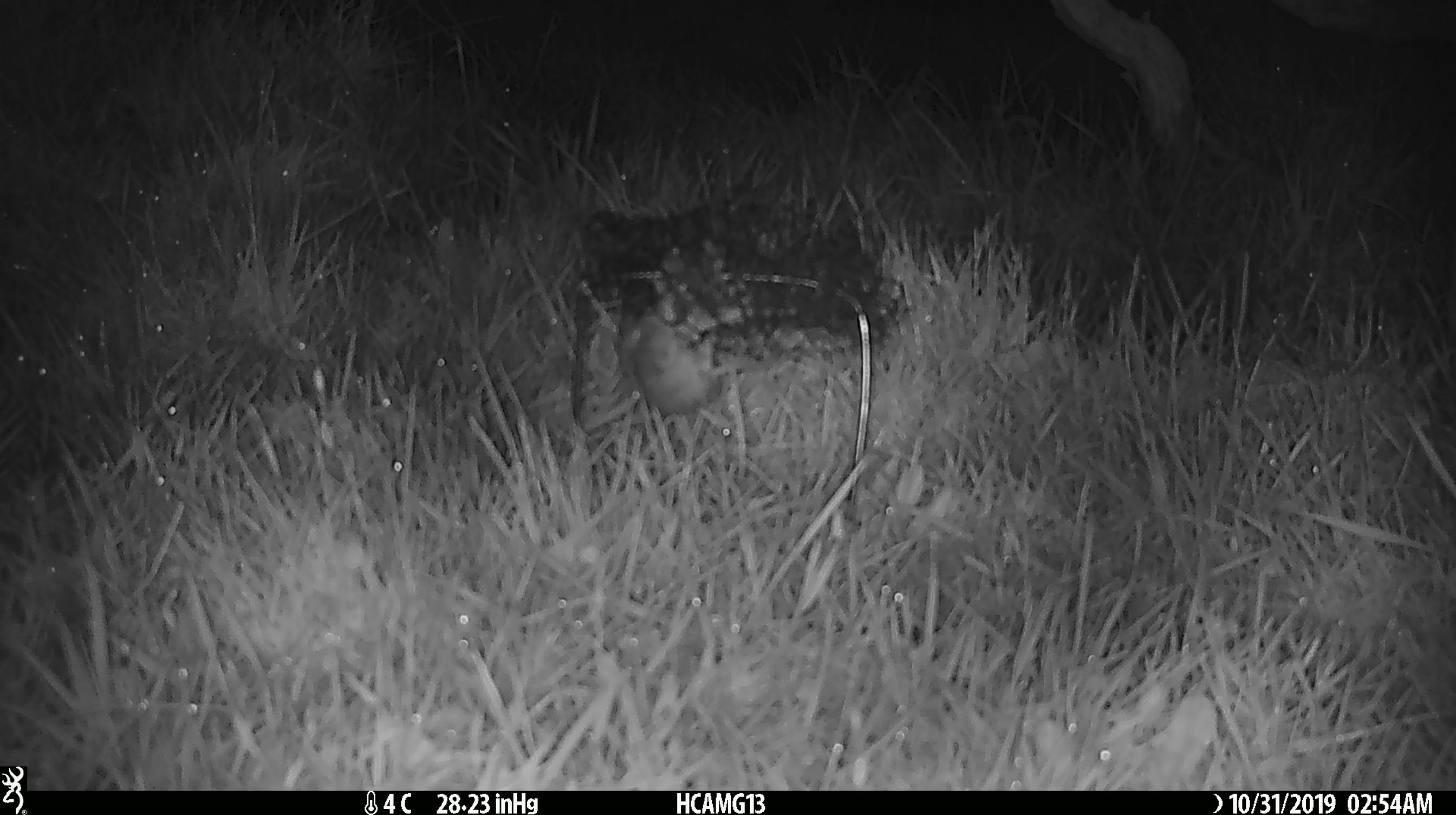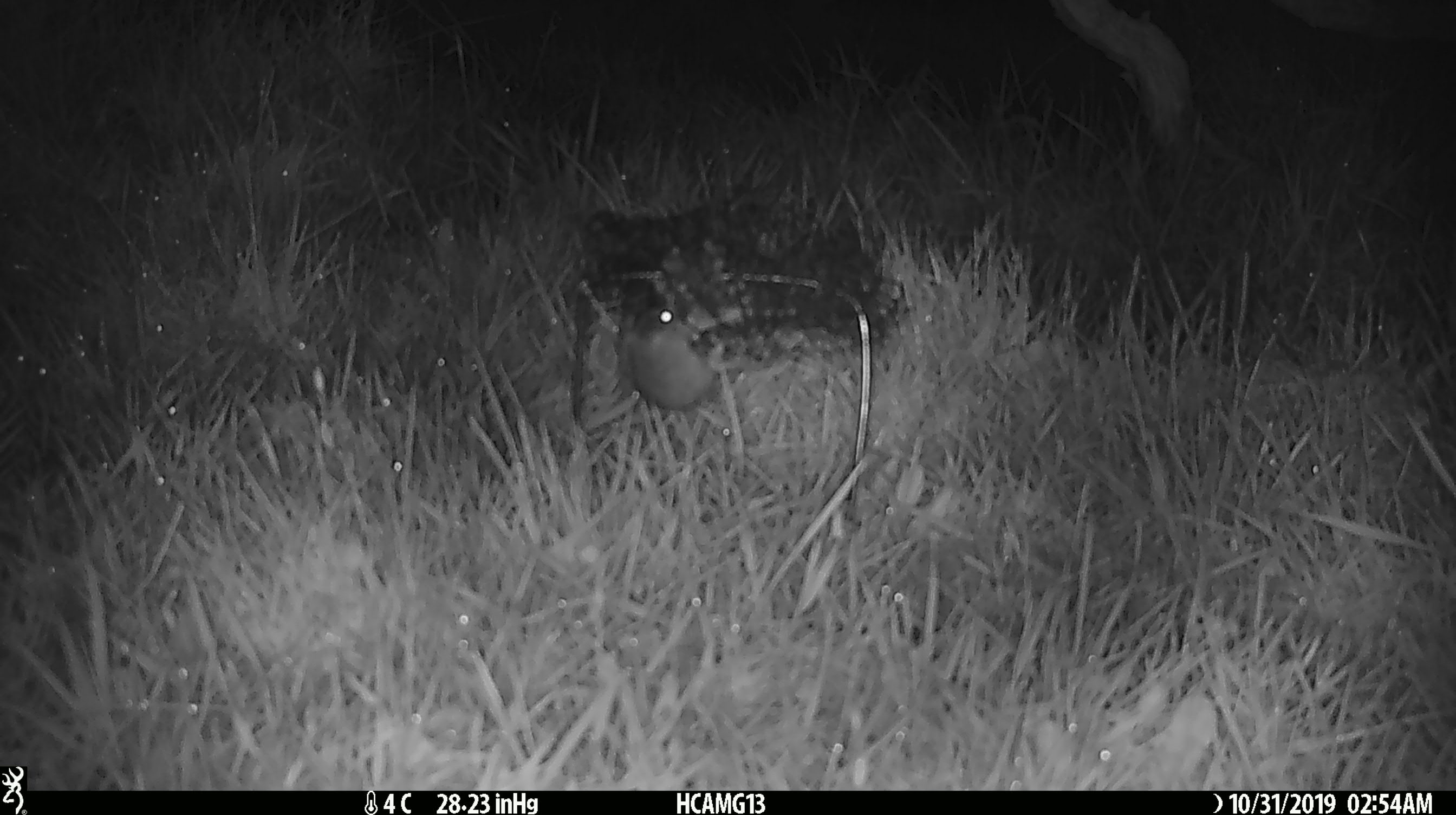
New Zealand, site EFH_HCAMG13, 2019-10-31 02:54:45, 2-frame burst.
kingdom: Animalia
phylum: Chordata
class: Mammalia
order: Rodentia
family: Muridae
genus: Mus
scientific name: Mus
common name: mouse